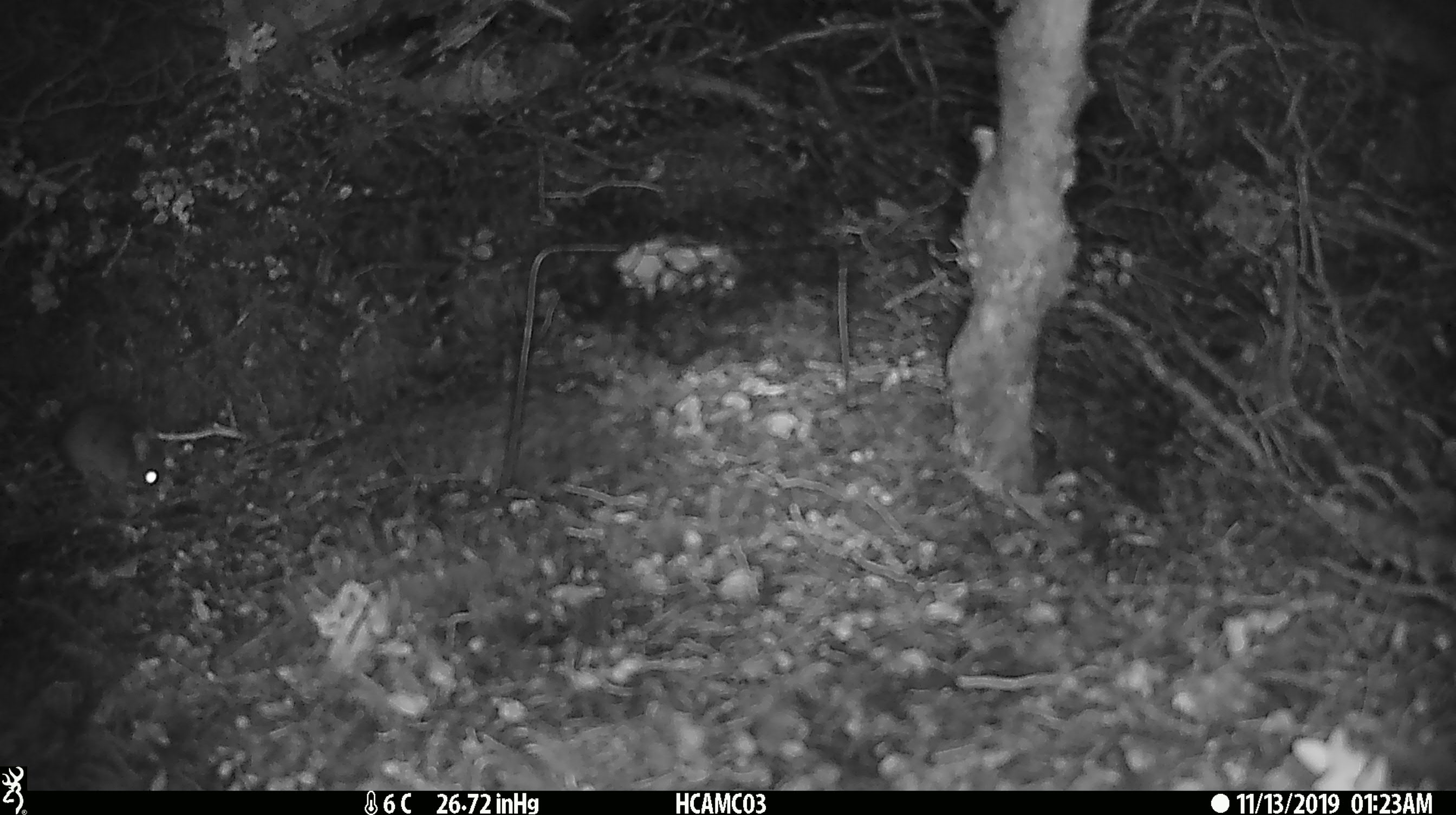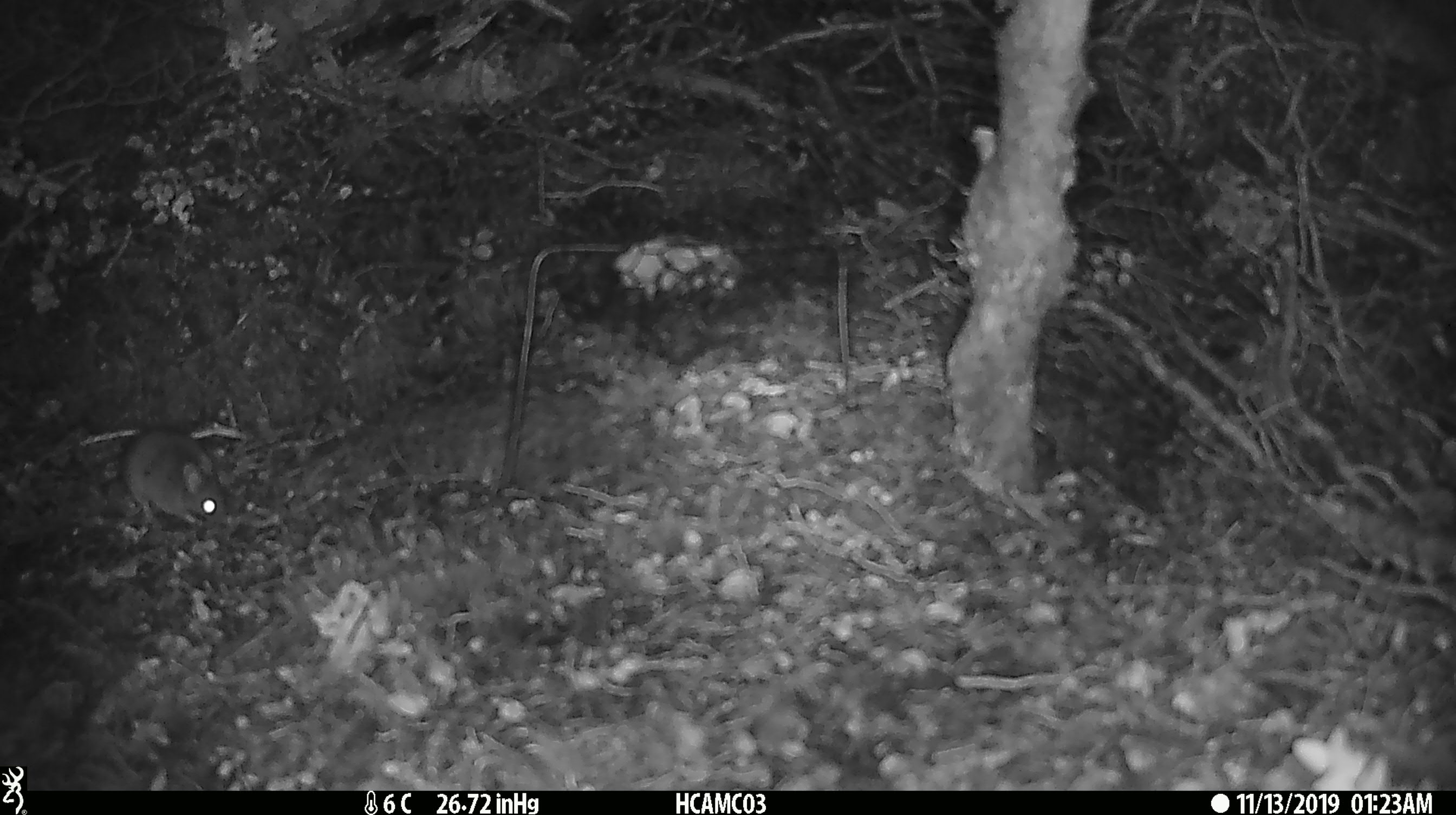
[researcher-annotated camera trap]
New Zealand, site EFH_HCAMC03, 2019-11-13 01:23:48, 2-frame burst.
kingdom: Animalia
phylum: Chordata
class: Mammalia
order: Rodentia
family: Muridae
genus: Mus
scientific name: Mus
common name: mouse